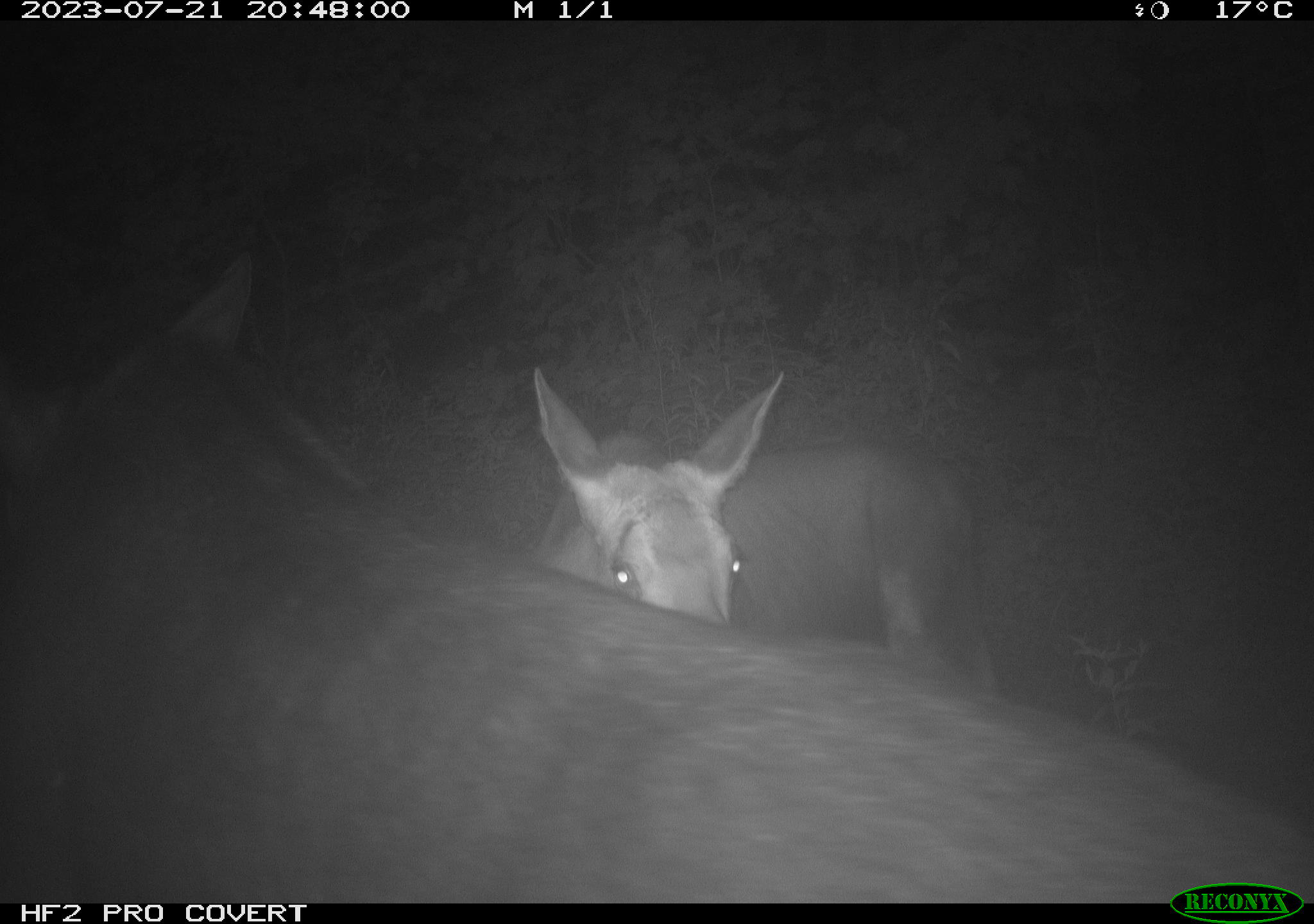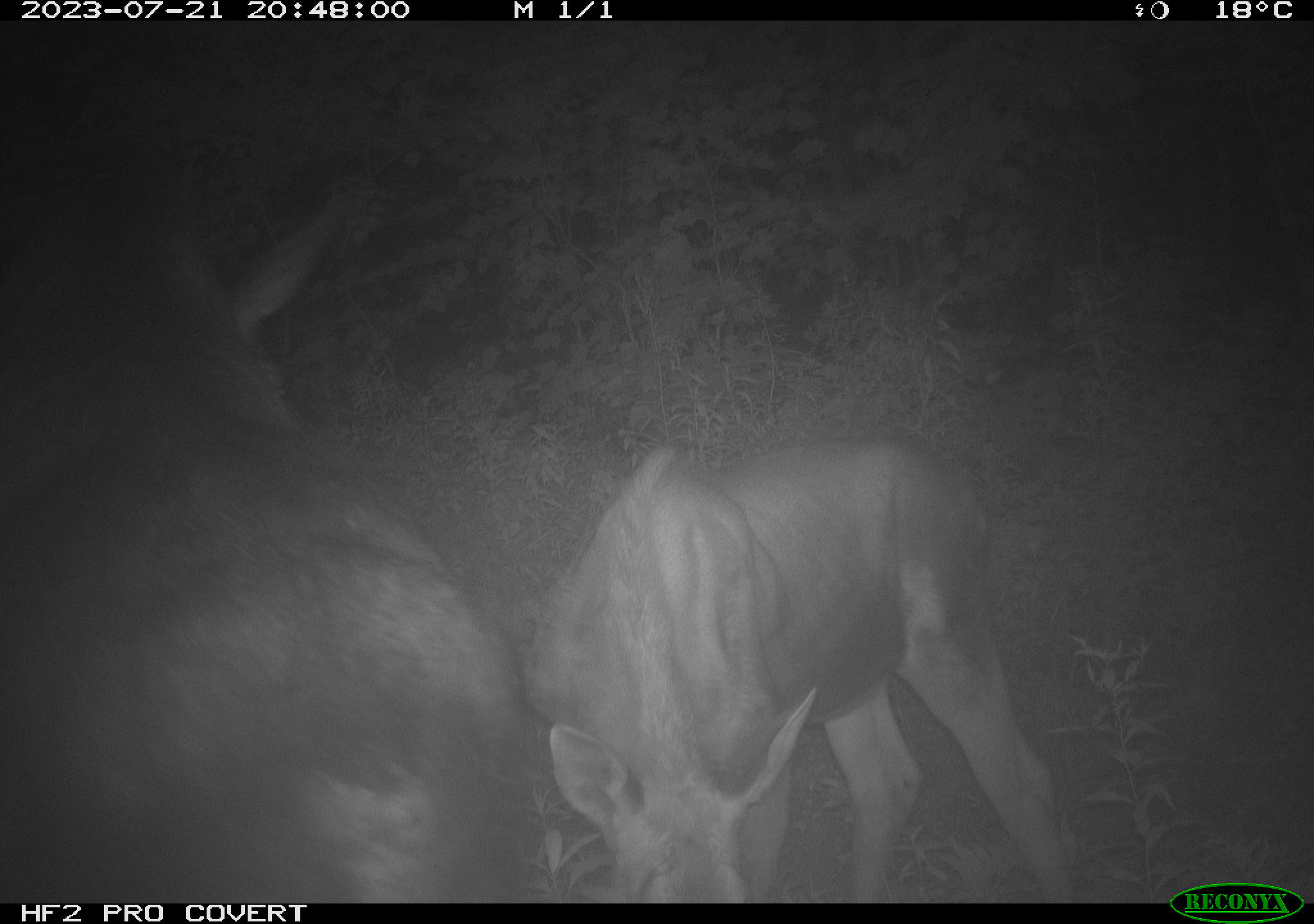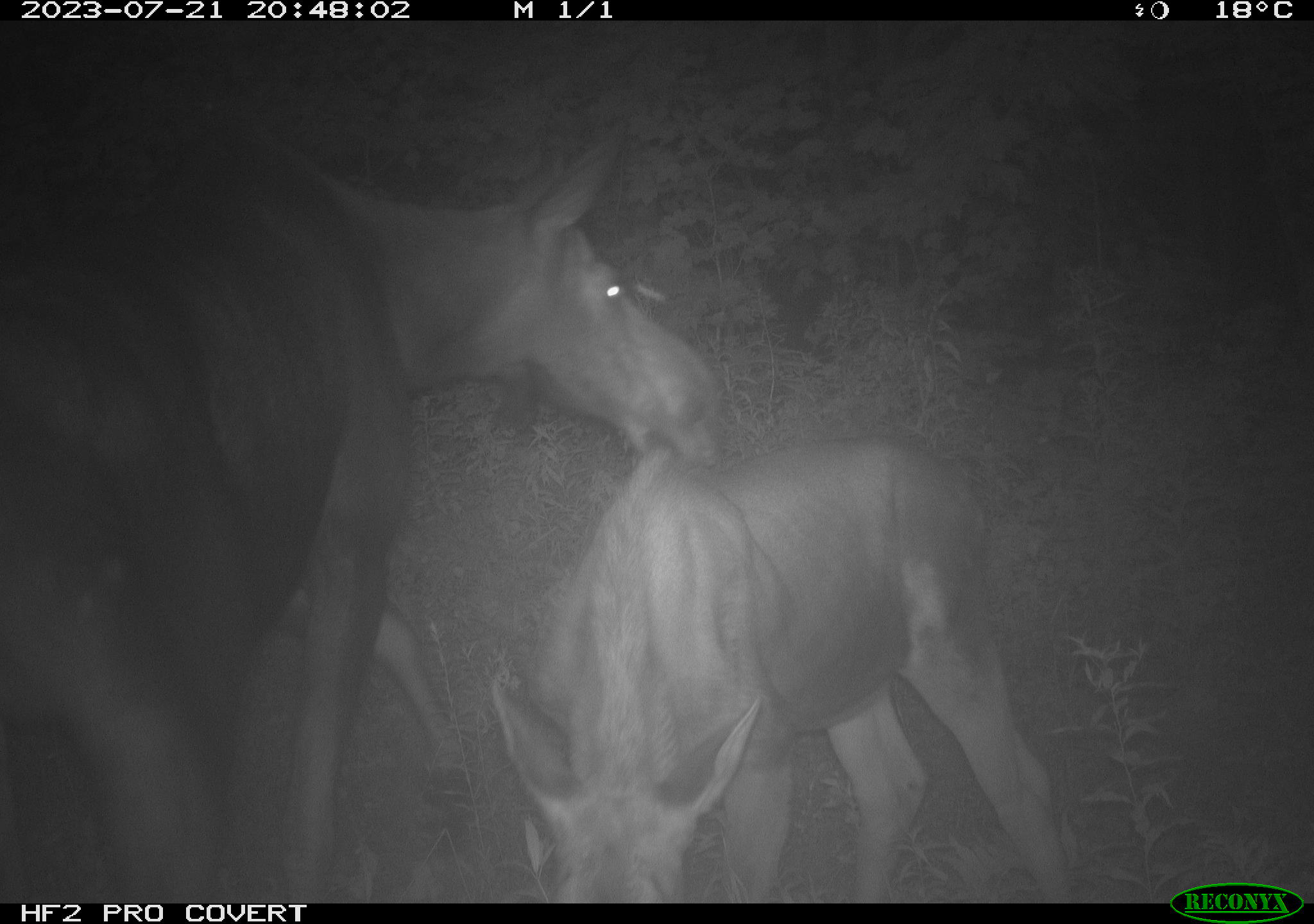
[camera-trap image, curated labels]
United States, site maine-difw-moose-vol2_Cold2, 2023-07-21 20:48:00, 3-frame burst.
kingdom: Animalia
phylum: Chordata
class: Mammalia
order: Artiodactyla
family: Cervidae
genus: Alces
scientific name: Alces alces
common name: moose